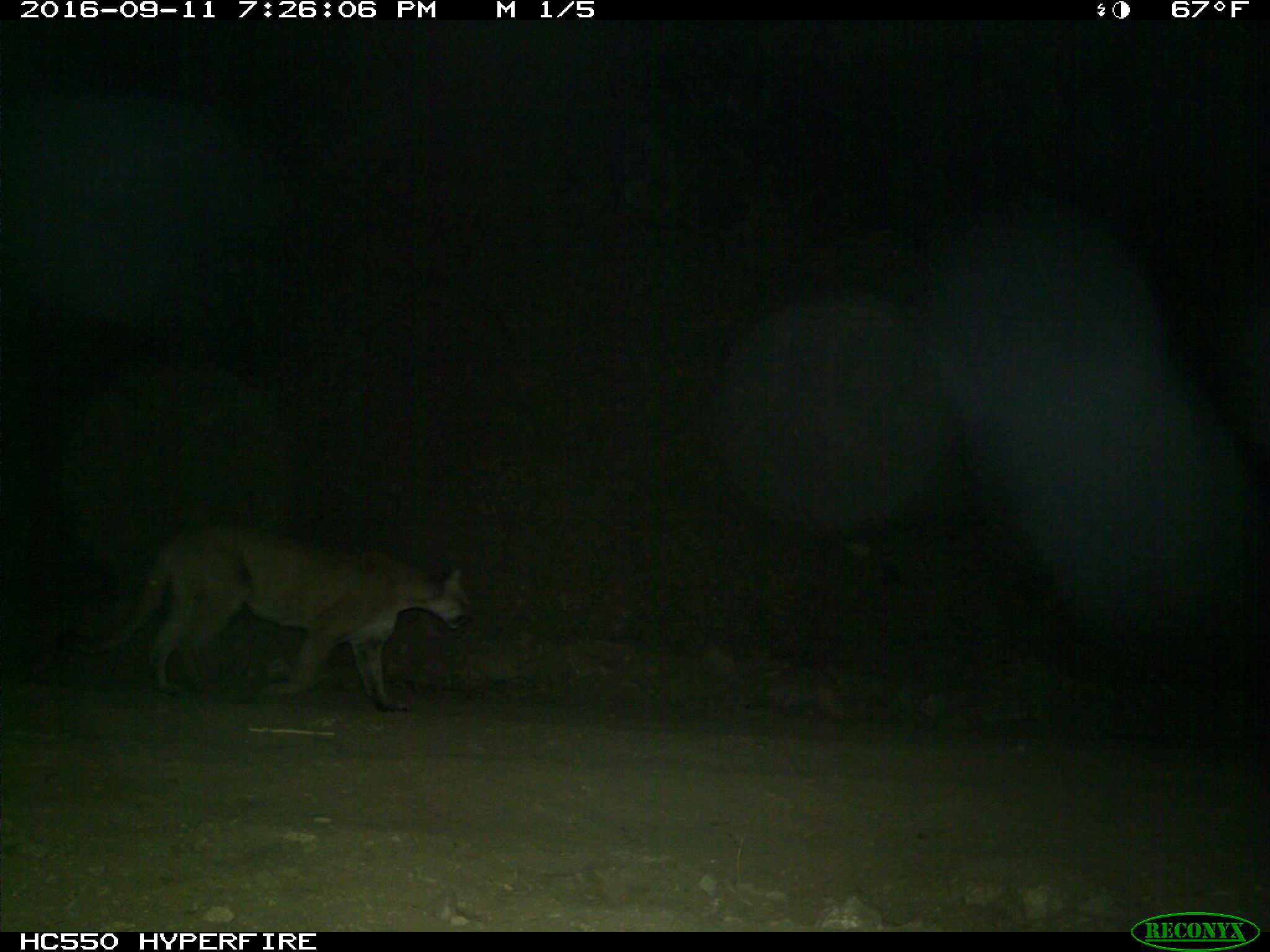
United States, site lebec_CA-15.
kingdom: Animalia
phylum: Chordata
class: Mammalia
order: Carnivora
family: Felidae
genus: Puma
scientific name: Puma concolor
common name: mountain lion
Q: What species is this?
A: Puma concolor (mountain lion).